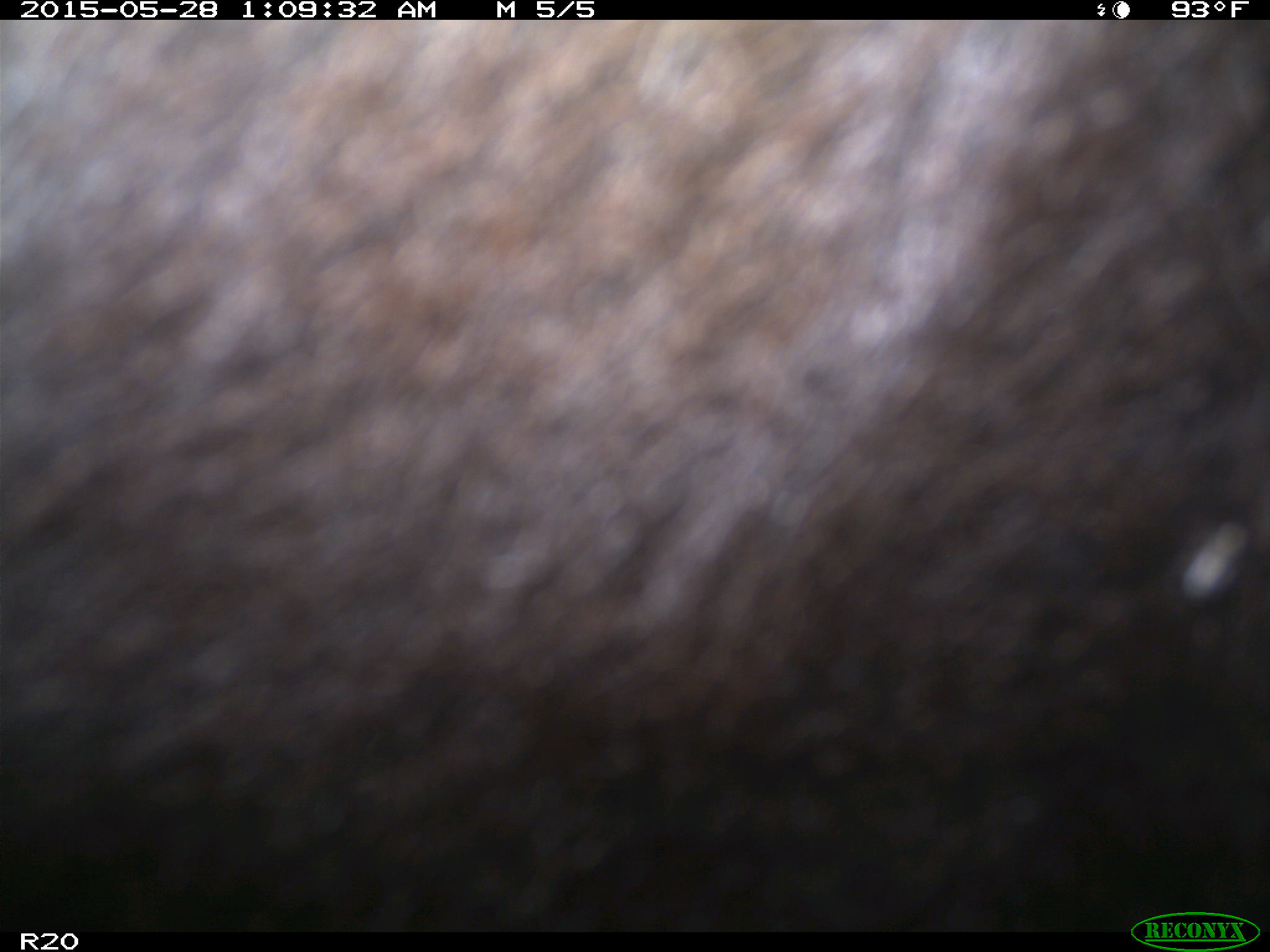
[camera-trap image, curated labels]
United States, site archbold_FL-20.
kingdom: Animalia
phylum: Chordata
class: Mammalia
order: Artiodactyla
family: Bovidae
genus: Bos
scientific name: Bos taurus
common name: domestic cow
Bos taurus (domestic cow).